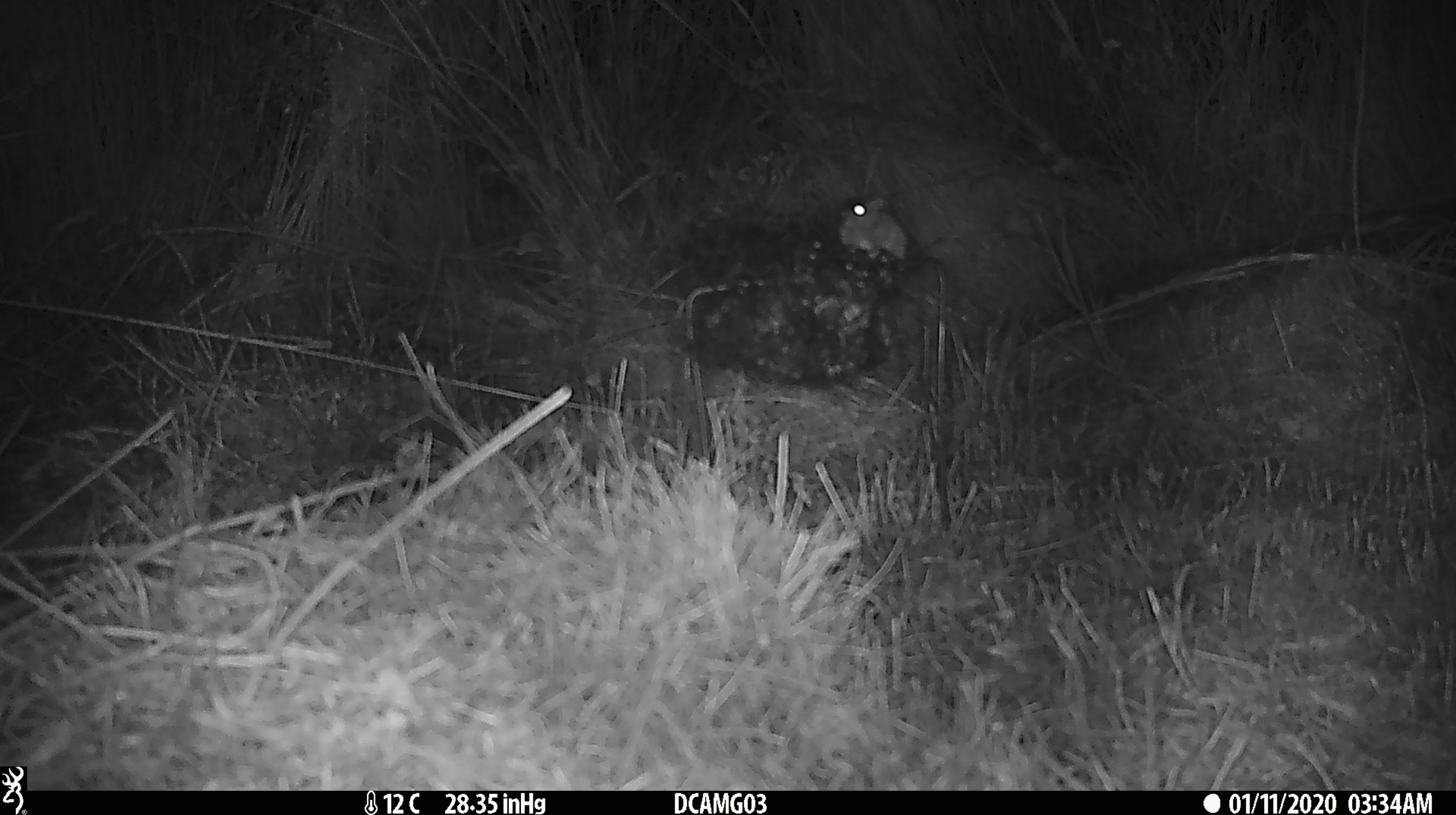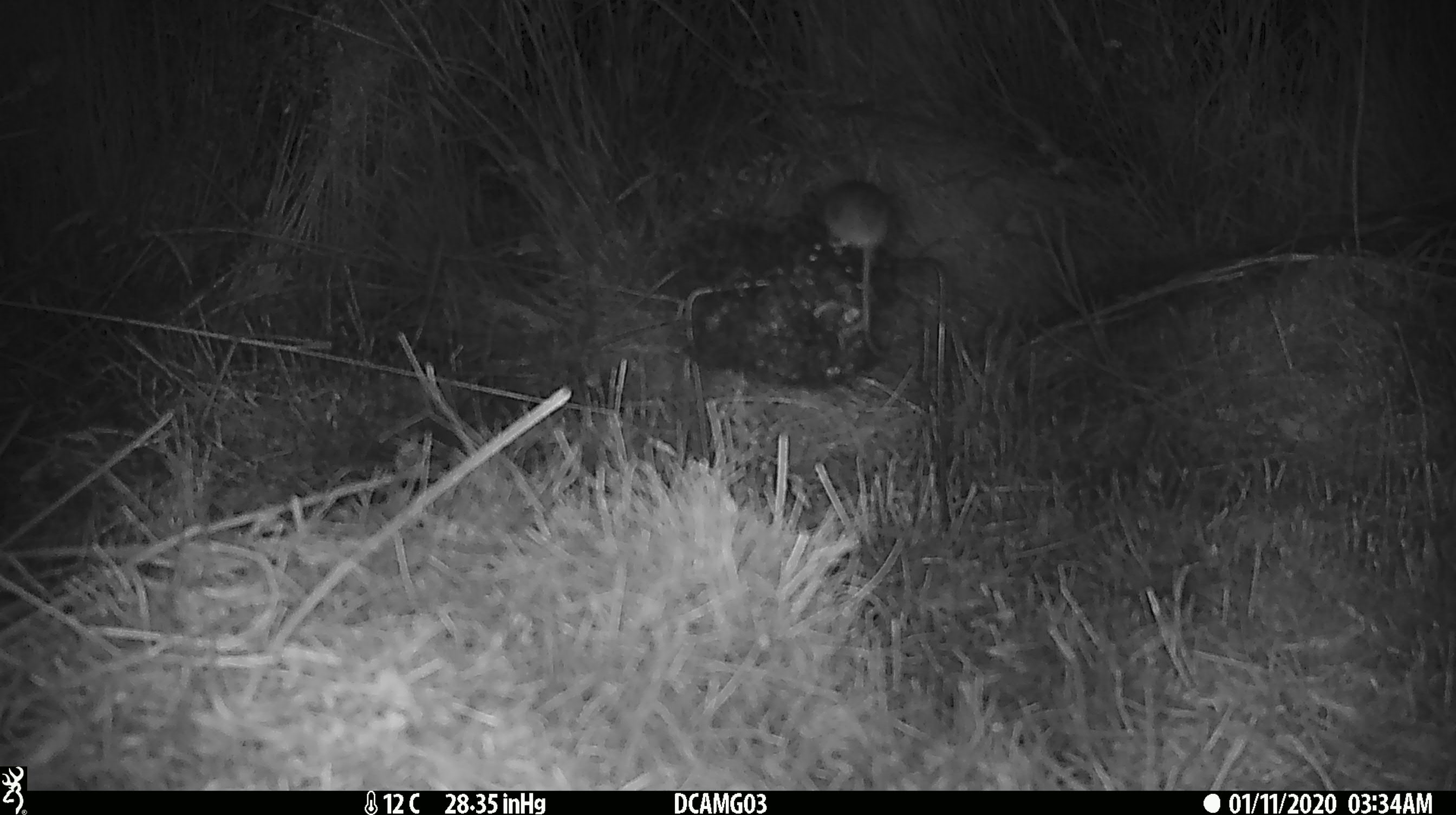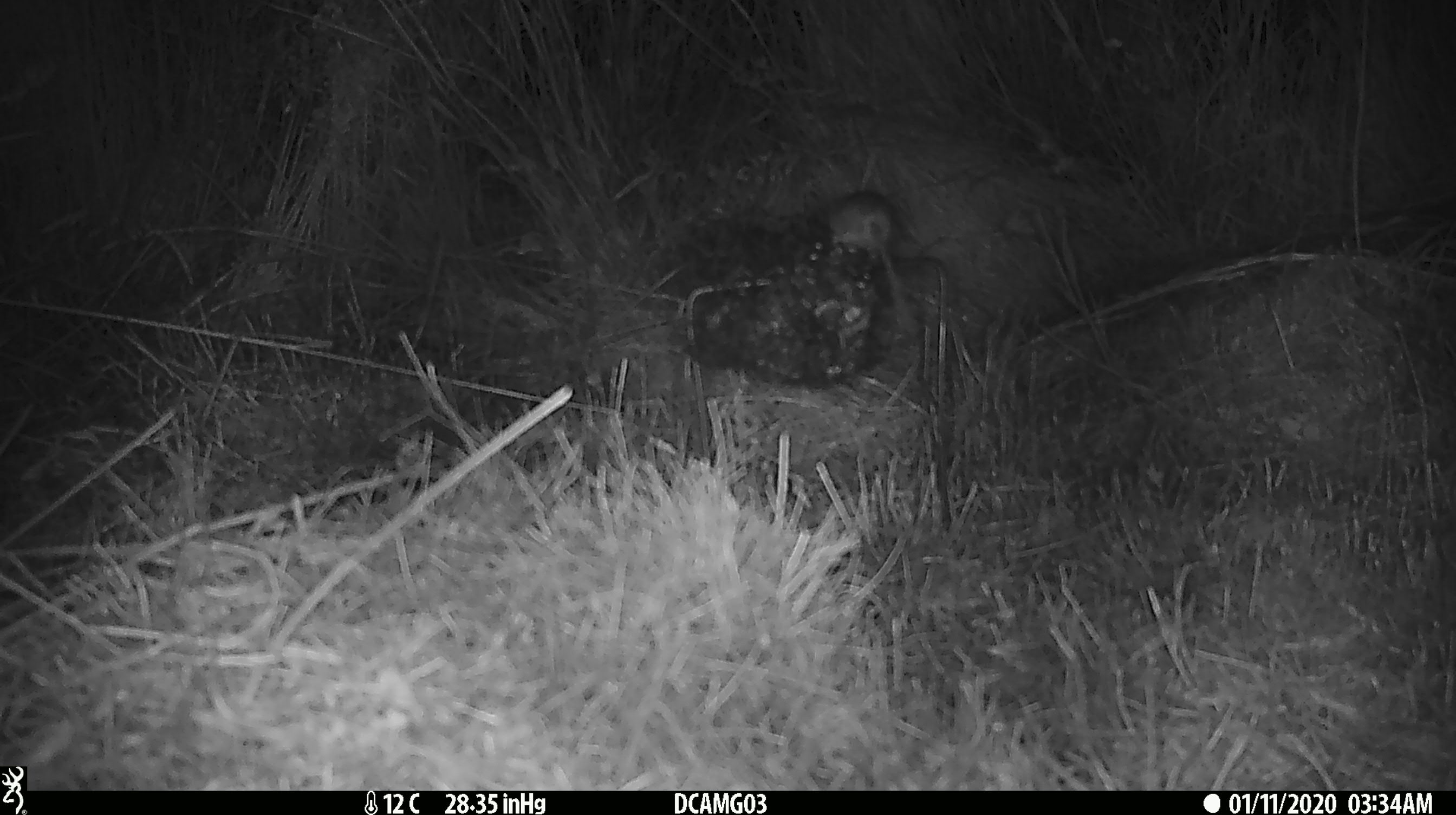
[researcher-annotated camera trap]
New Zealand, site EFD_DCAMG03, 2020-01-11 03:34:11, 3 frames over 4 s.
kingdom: Animalia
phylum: Chordata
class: Mammalia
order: Rodentia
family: Muridae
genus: Mus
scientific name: Mus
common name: mouse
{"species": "mouse (Mus)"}